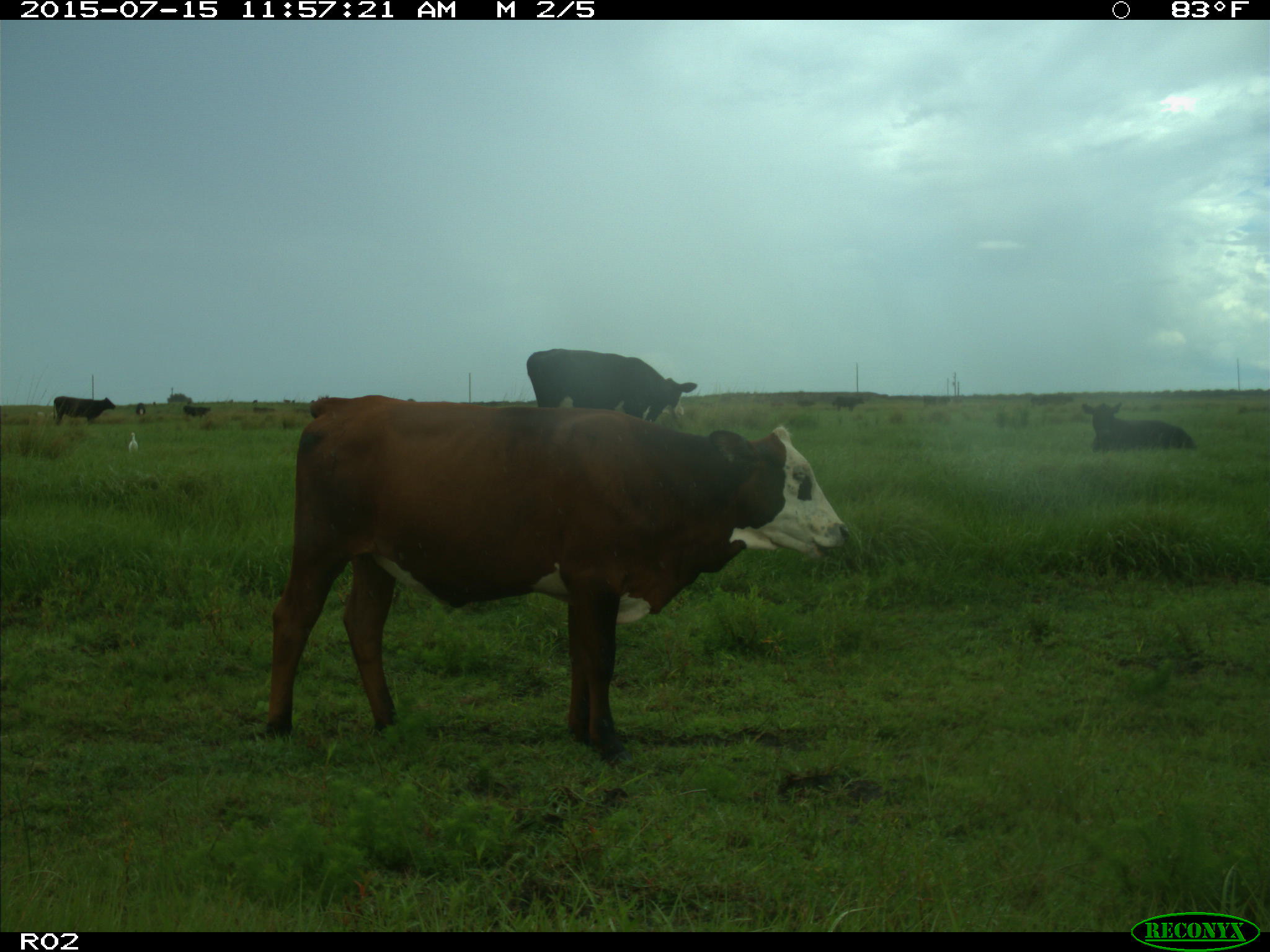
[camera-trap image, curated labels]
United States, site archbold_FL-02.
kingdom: Animalia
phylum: Chordata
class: Mammalia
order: Artiodactyla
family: Bovidae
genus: Bos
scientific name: Bos taurus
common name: domestic cow